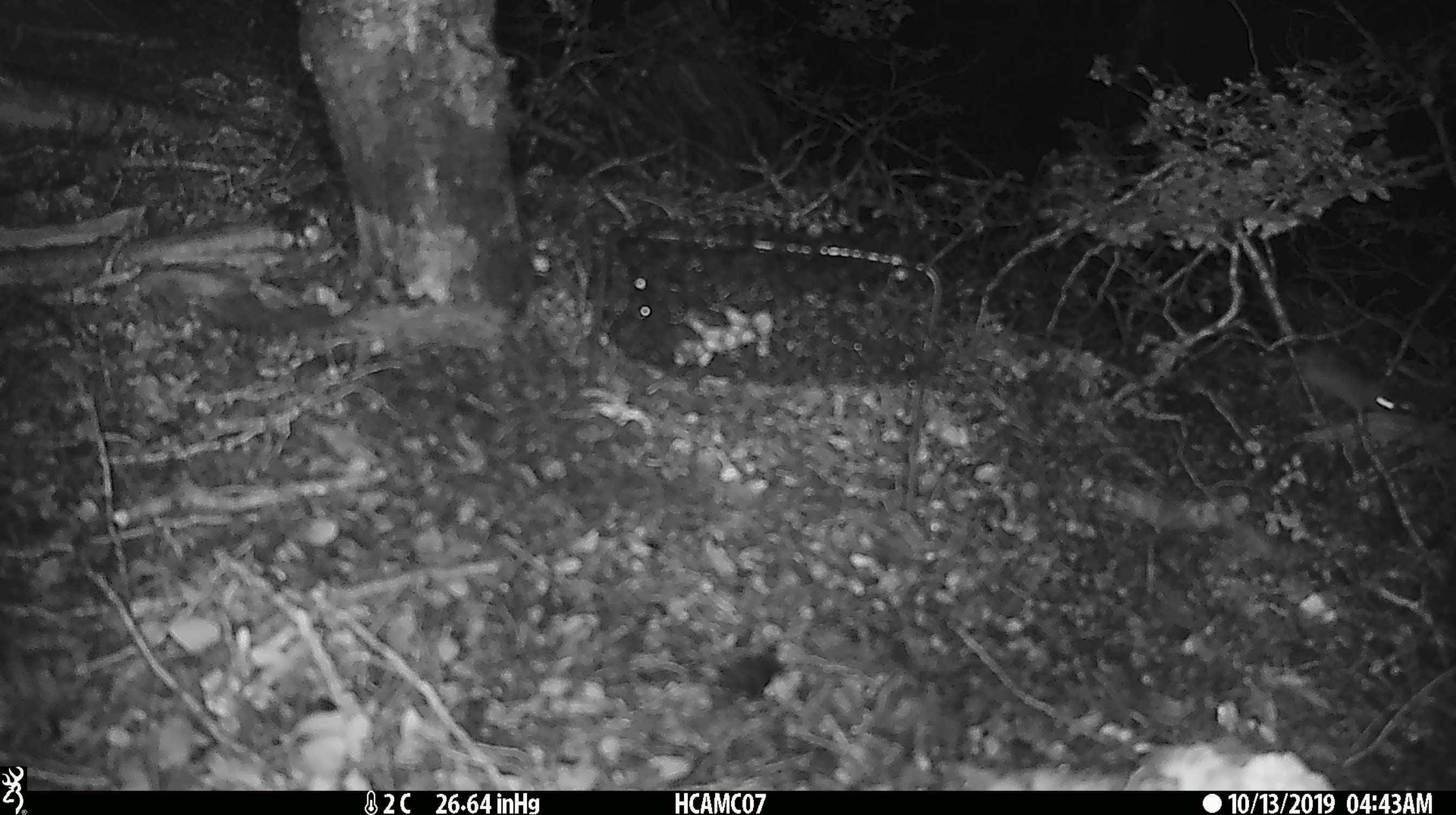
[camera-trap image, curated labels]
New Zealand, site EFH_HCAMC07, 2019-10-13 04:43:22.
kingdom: Animalia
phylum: Chordata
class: Mammalia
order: Rodentia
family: Muridae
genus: Mus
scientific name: Mus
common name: mouse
Mouse (Mus).